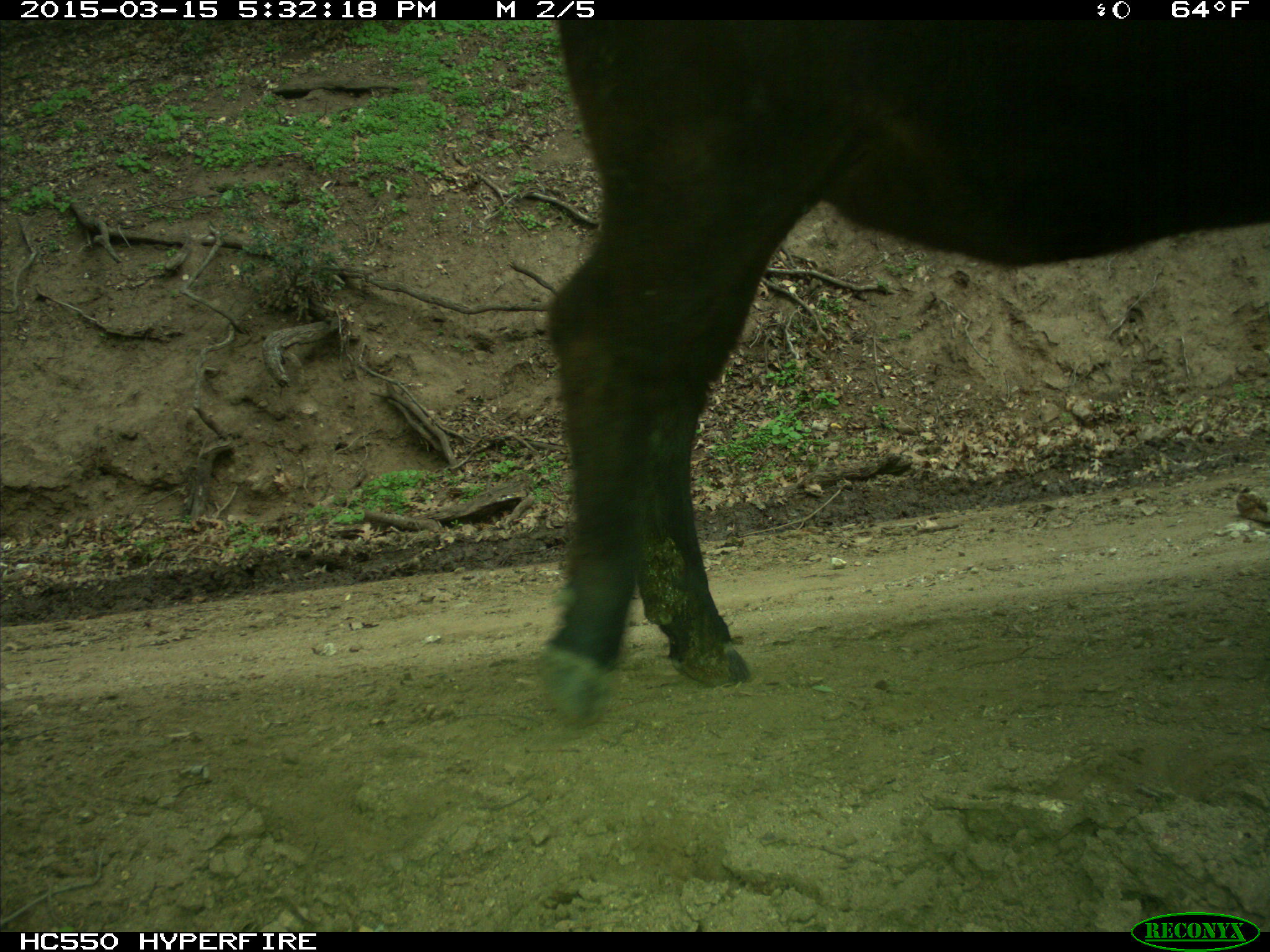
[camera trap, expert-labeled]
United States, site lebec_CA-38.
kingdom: Animalia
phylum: Chordata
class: Mammalia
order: Artiodactyla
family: Bovidae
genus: Bos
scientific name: Bos taurus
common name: domestic cow